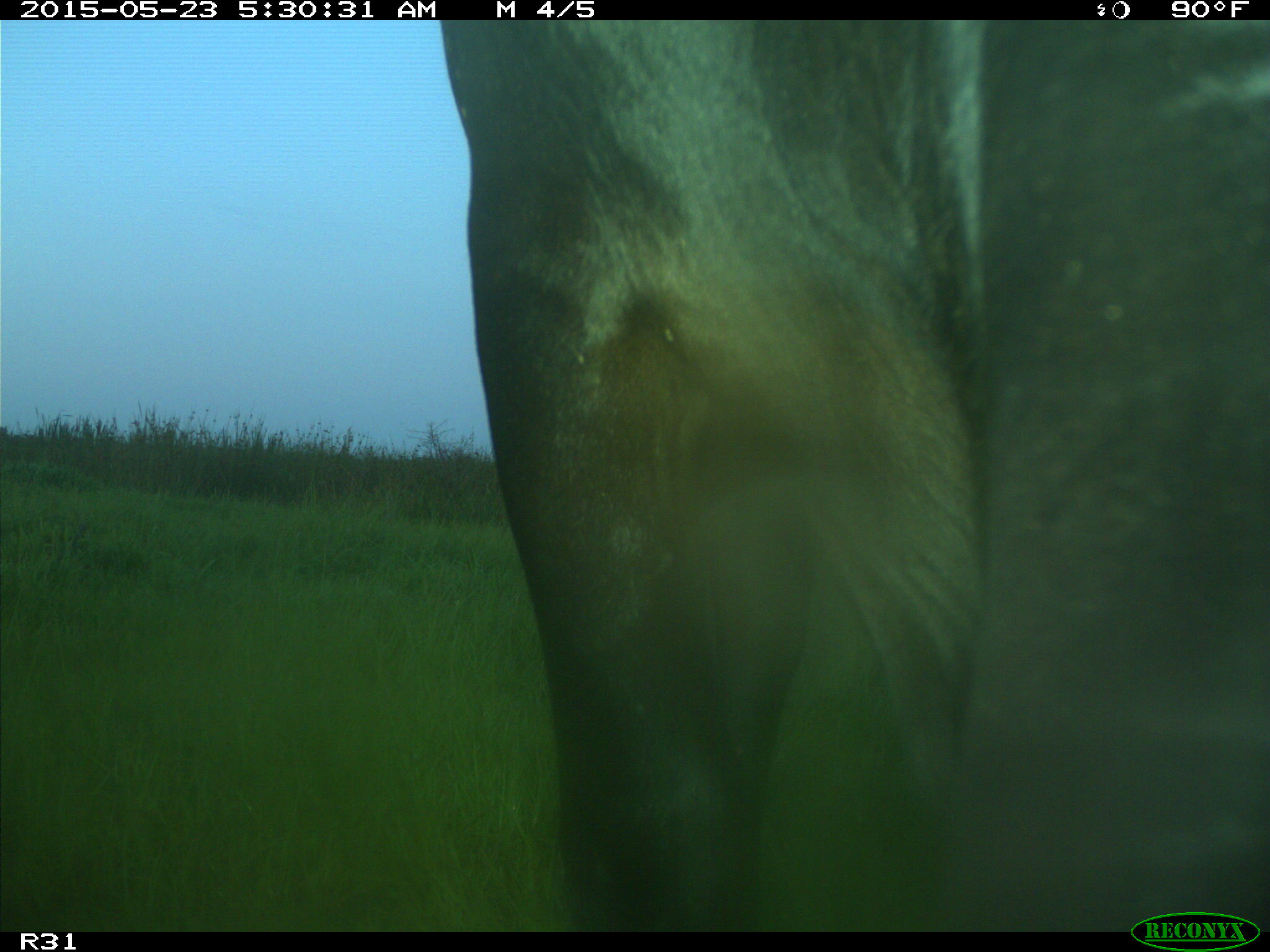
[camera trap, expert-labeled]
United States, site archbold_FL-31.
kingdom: Animalia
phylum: Chordata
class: Mammalia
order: Artiodactyla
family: Bovidae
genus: Bos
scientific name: Bos taurus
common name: domestic cow